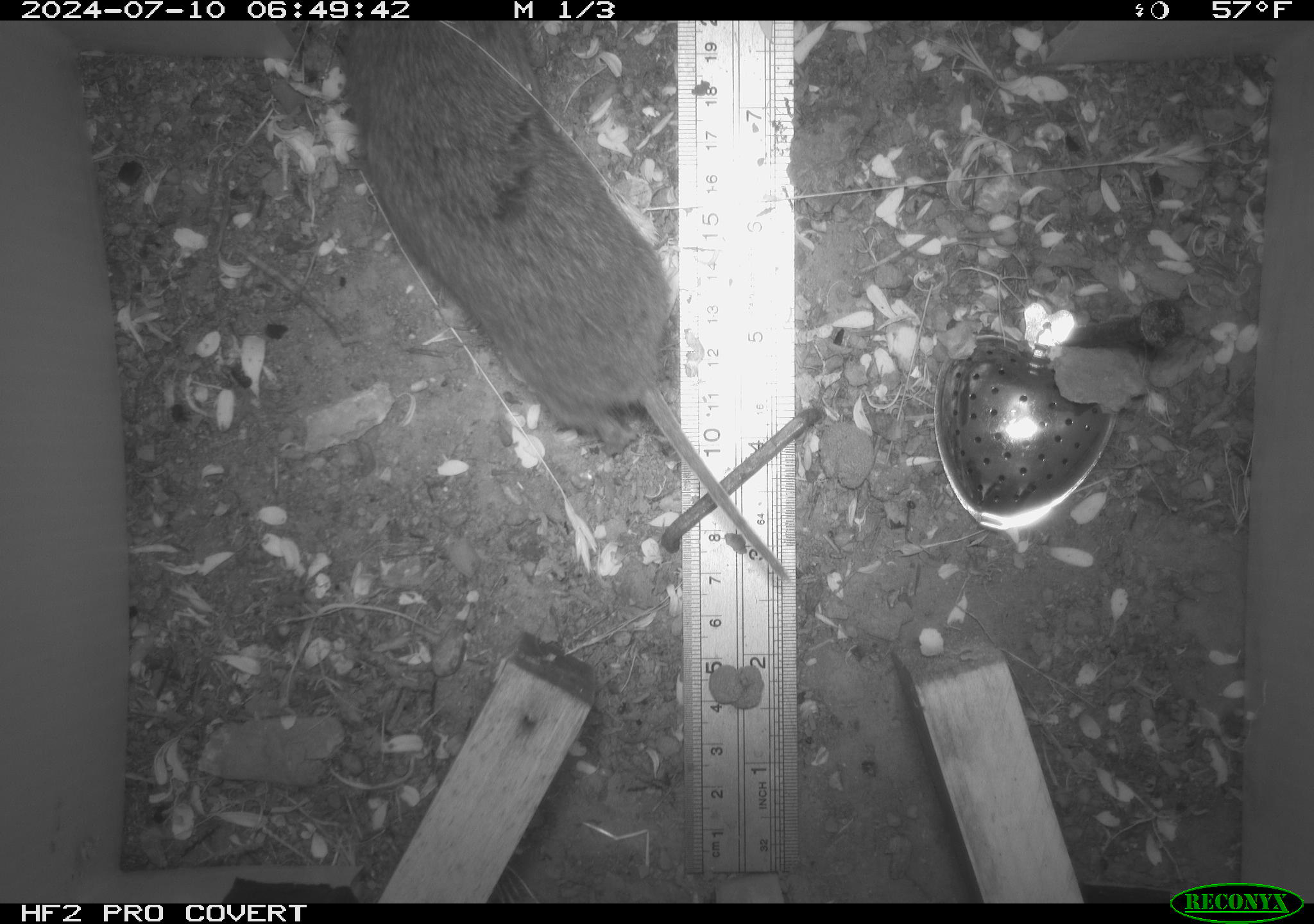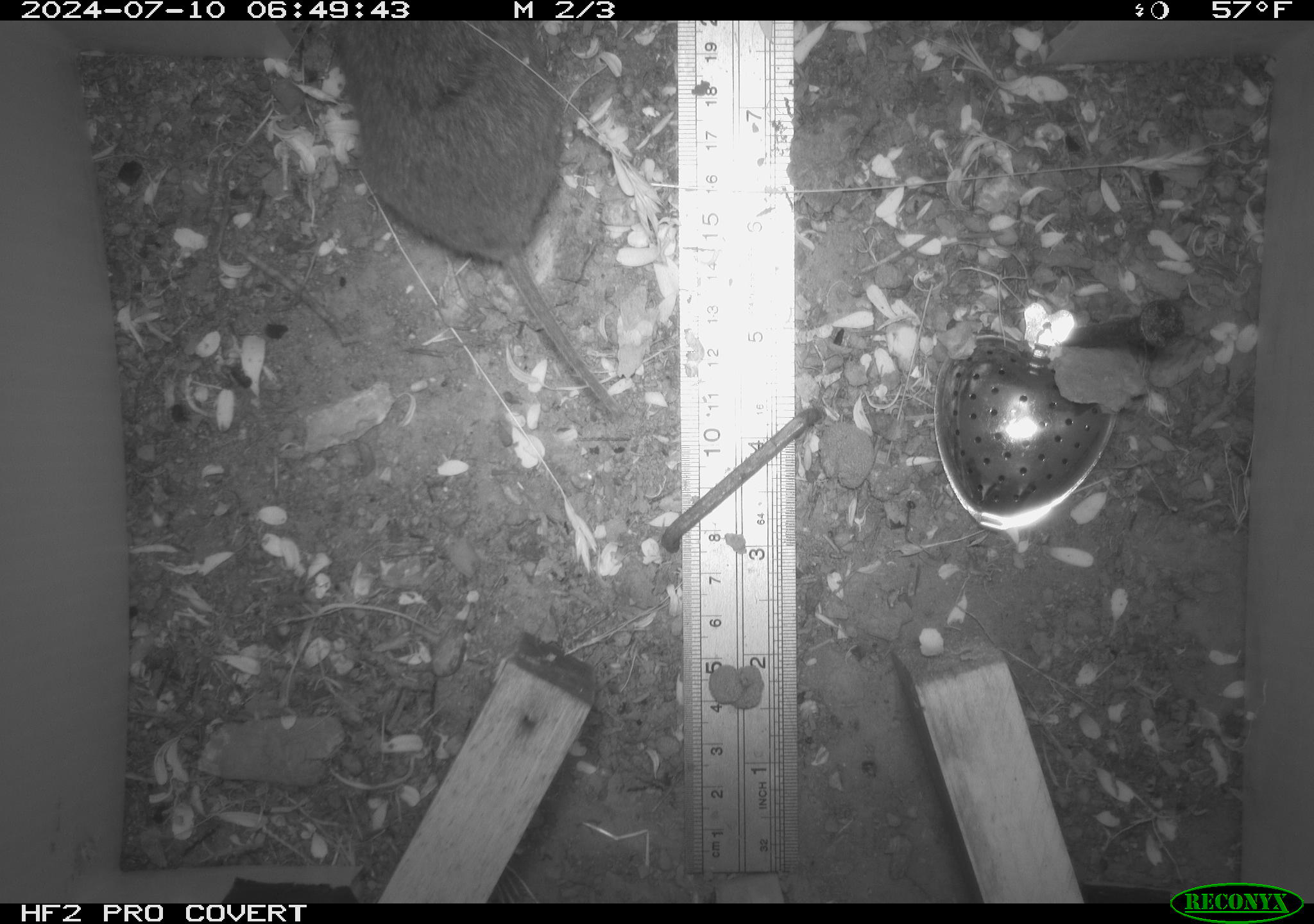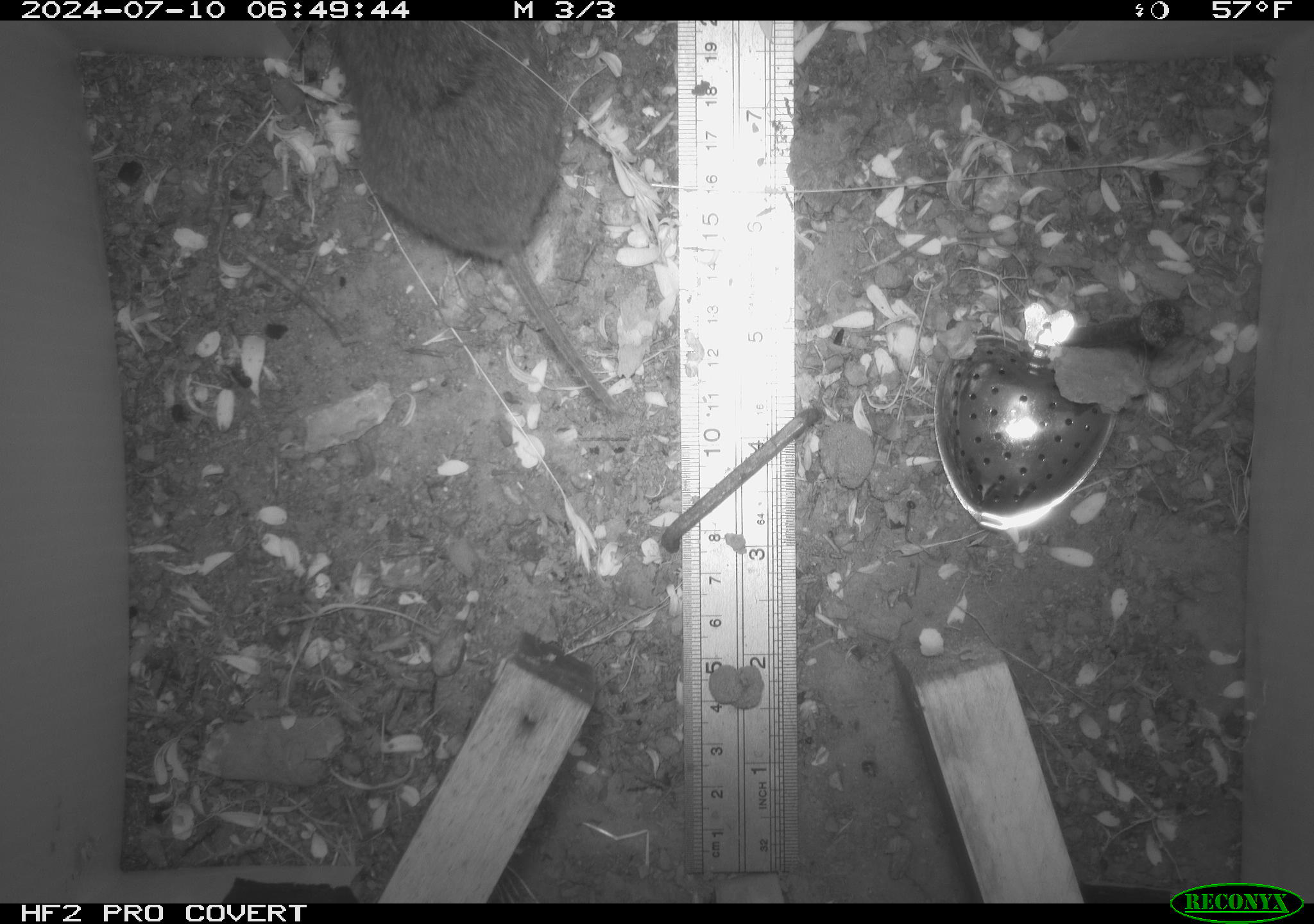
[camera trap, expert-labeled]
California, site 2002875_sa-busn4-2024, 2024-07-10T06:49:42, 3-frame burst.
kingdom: Animalia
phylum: Chordata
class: Mammalia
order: Rodentia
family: Cricetidae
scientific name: Arvicolinae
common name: voles, lemmings, and muskrats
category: arvicolinae subfamily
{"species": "arvicolinae subfamily (voles, lemmings, and muskrats) (Arvicolinae)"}